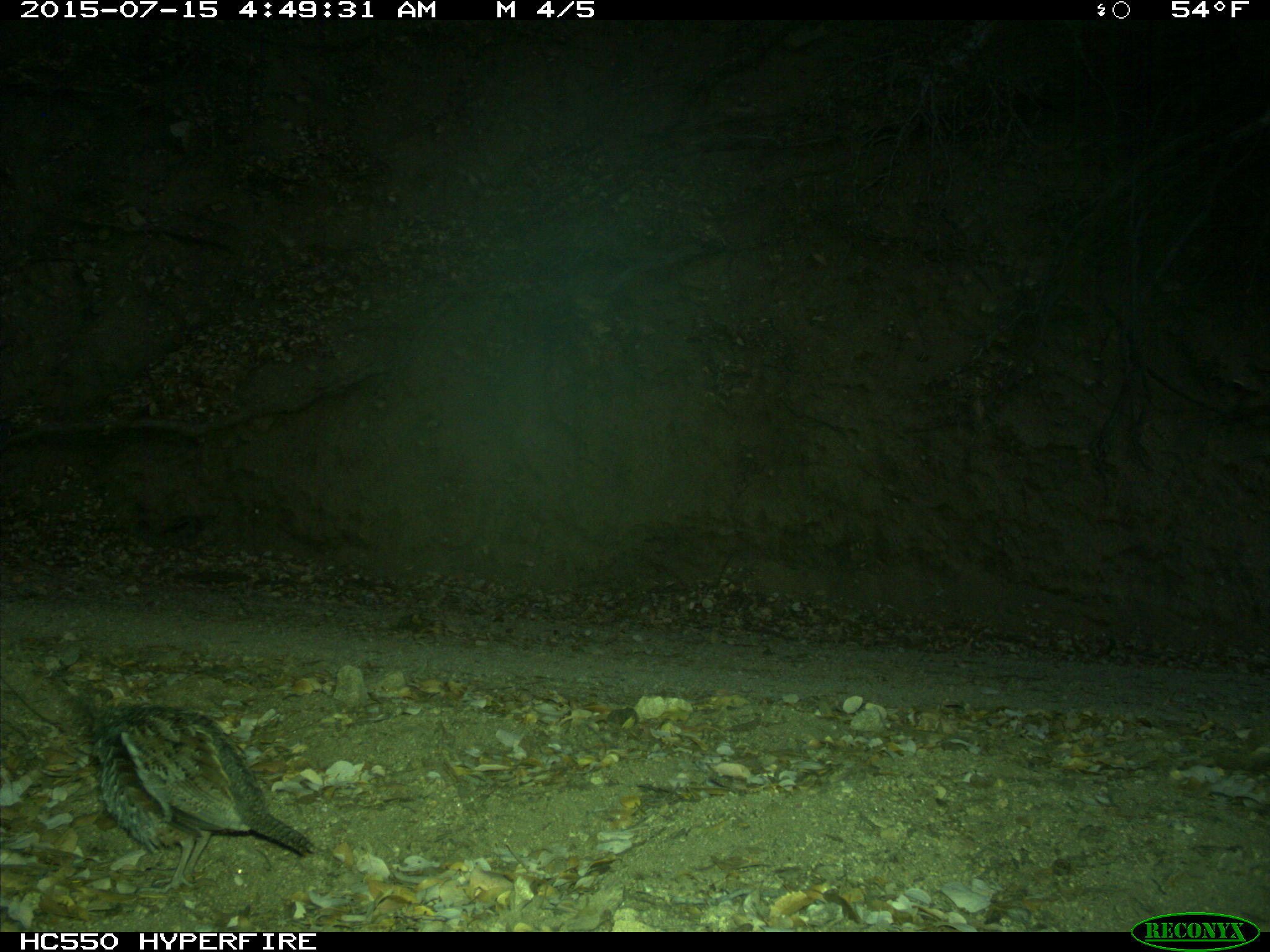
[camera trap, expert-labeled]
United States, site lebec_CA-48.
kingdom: Animalia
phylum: Chordata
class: Aves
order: Galliformes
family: Odontophoridae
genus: Callipepla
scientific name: Callipepla californica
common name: california quail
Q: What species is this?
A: Callipepla californica (california quail).